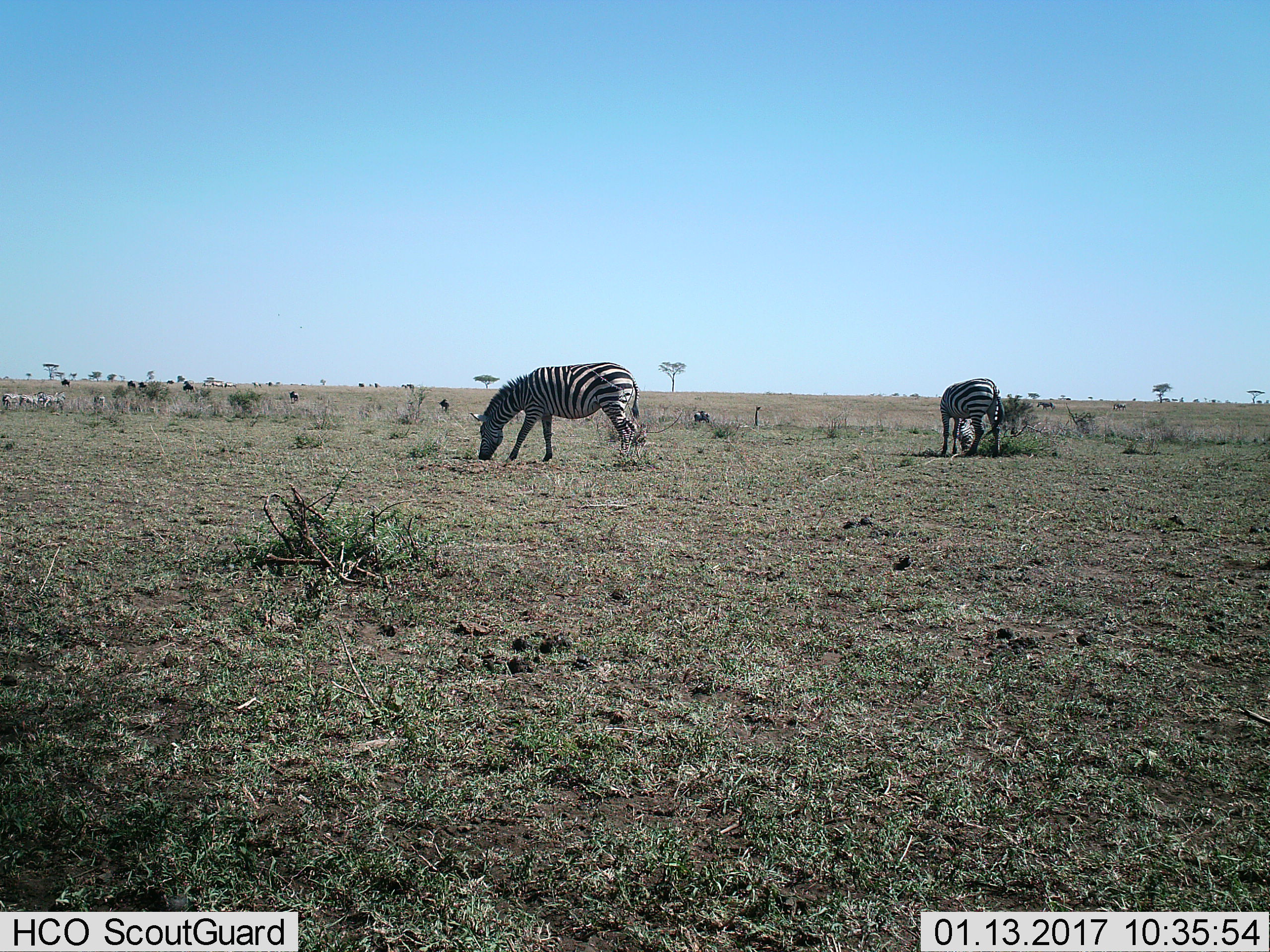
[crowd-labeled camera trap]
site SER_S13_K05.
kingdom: Animalia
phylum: Chordata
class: Mammalia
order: Perissodactyla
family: Equidae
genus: Equus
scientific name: Equus quagga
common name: plains zebra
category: zebraplains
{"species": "zebraplains (plains zebra) (Equus quagga)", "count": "7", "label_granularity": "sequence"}